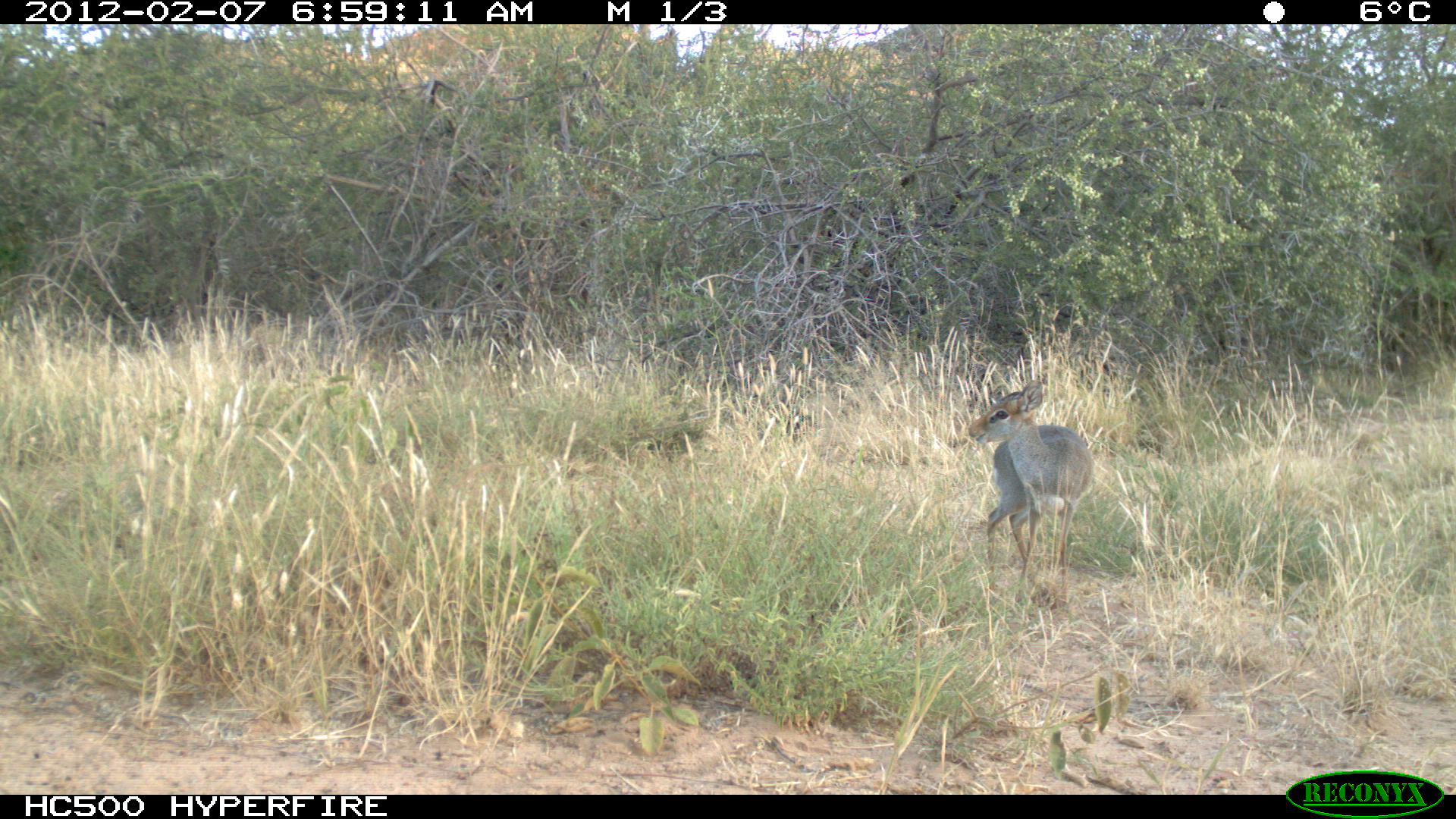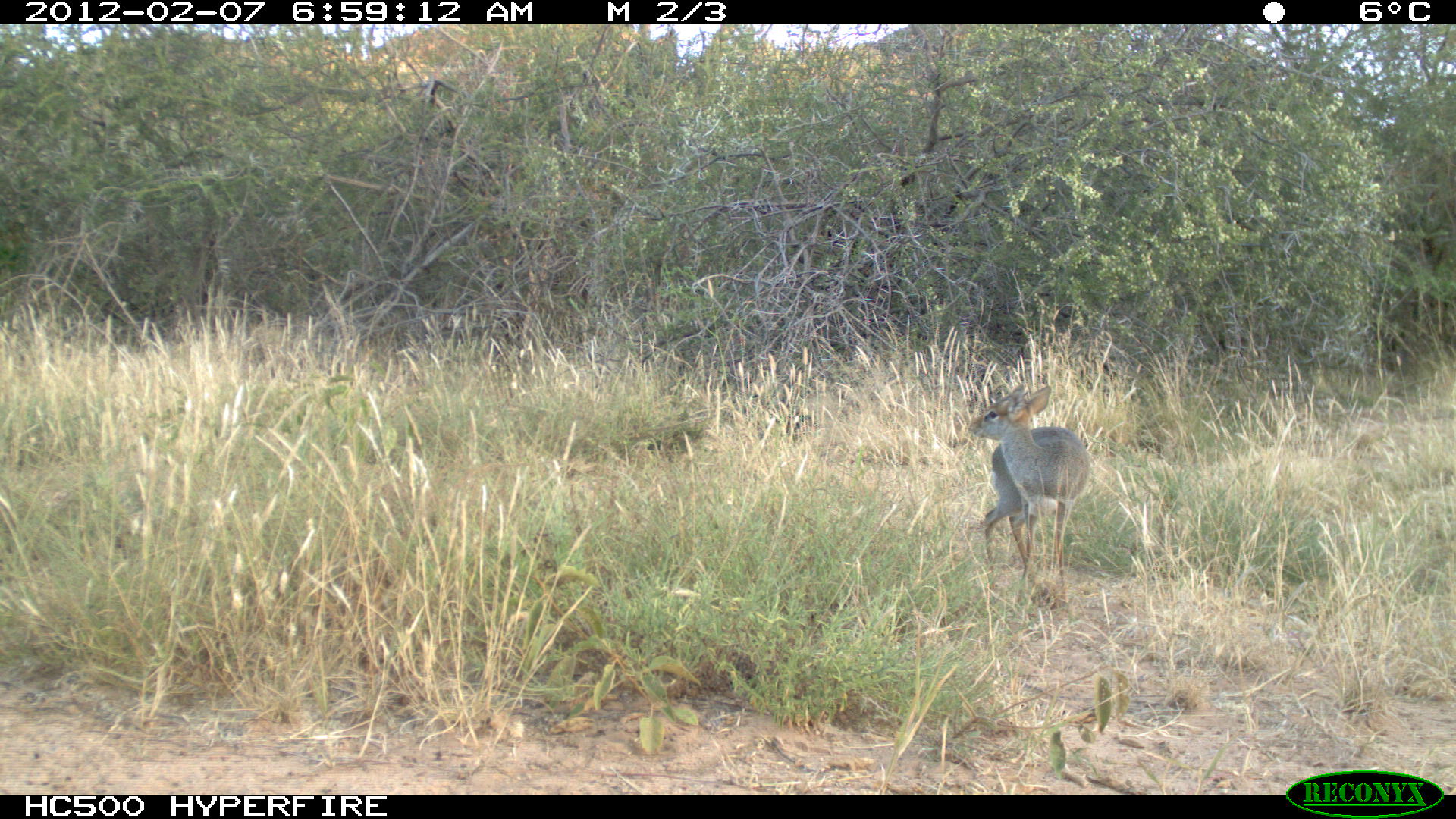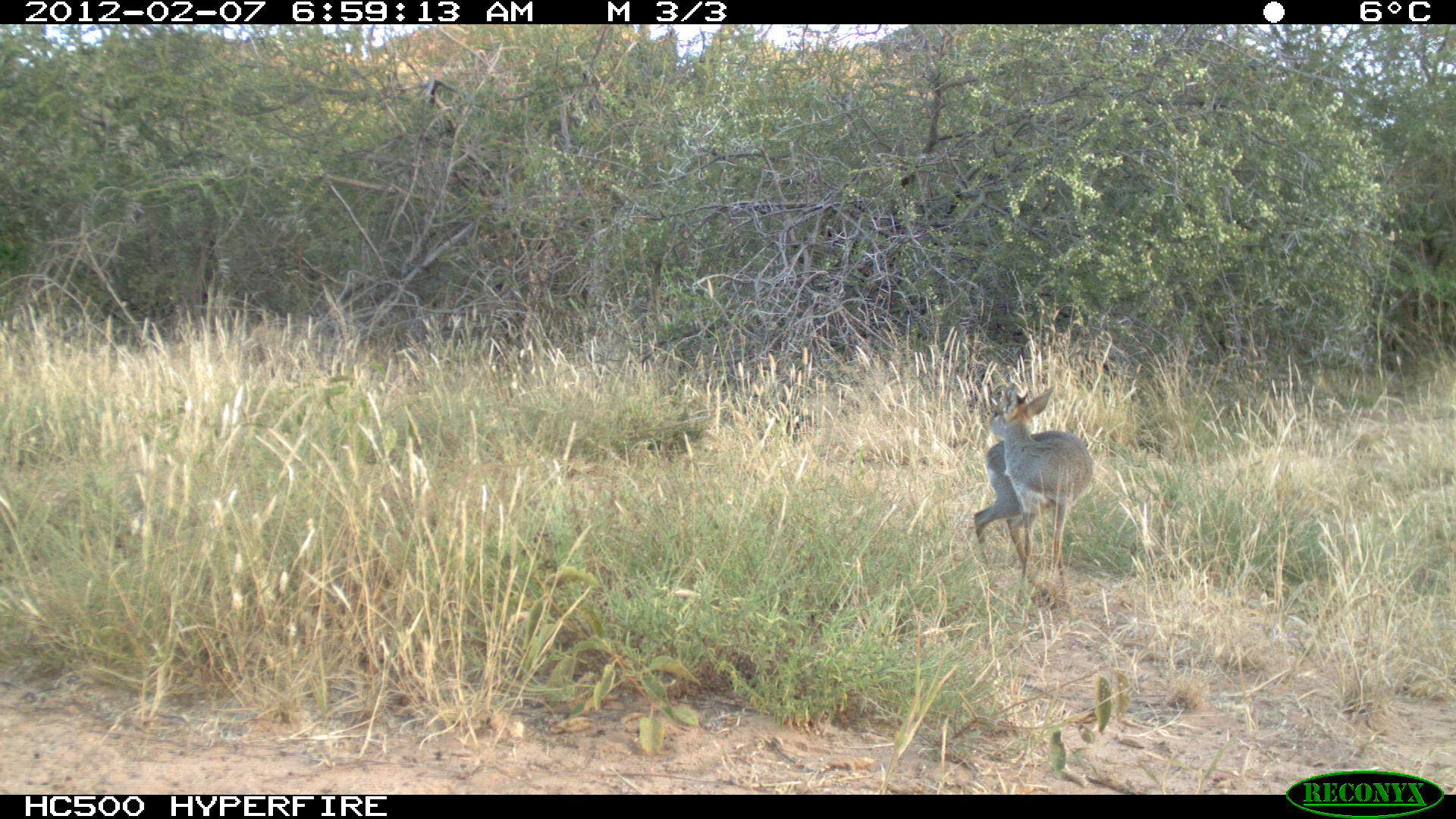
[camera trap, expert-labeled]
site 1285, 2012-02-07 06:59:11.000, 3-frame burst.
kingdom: Animalia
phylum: Chordata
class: Mammalia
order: Artiodactyla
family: Bovidae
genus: Madoqua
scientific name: Madoqua guentheri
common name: günther's dik-dik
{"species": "Madoqua guentheri (günther's dik-dik)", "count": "1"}